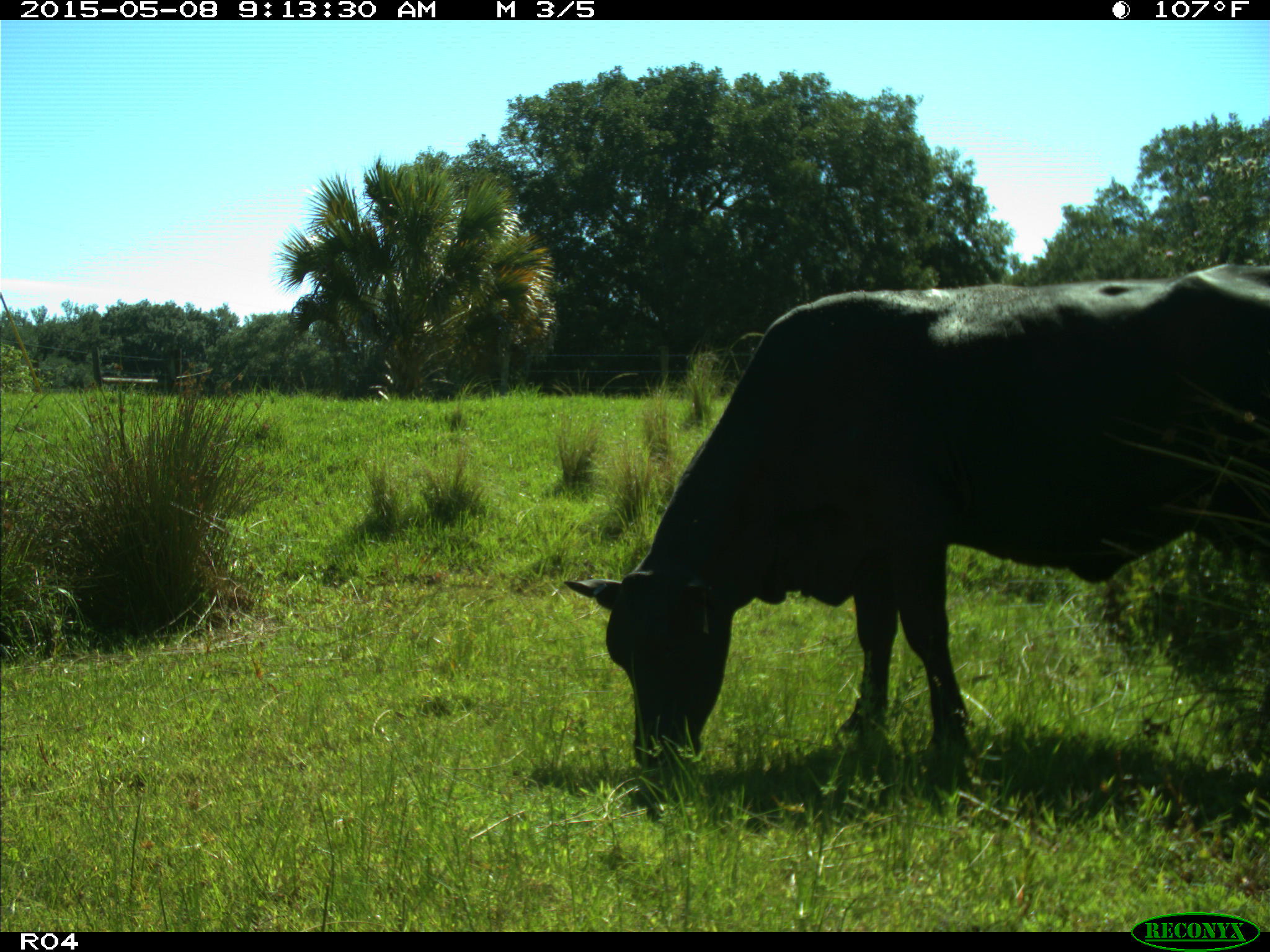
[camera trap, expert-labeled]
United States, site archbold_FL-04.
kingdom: Animalia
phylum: Chordata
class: Mammalia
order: Artiodactyla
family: Bovidae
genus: Bos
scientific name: Bos taurus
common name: domestic cow